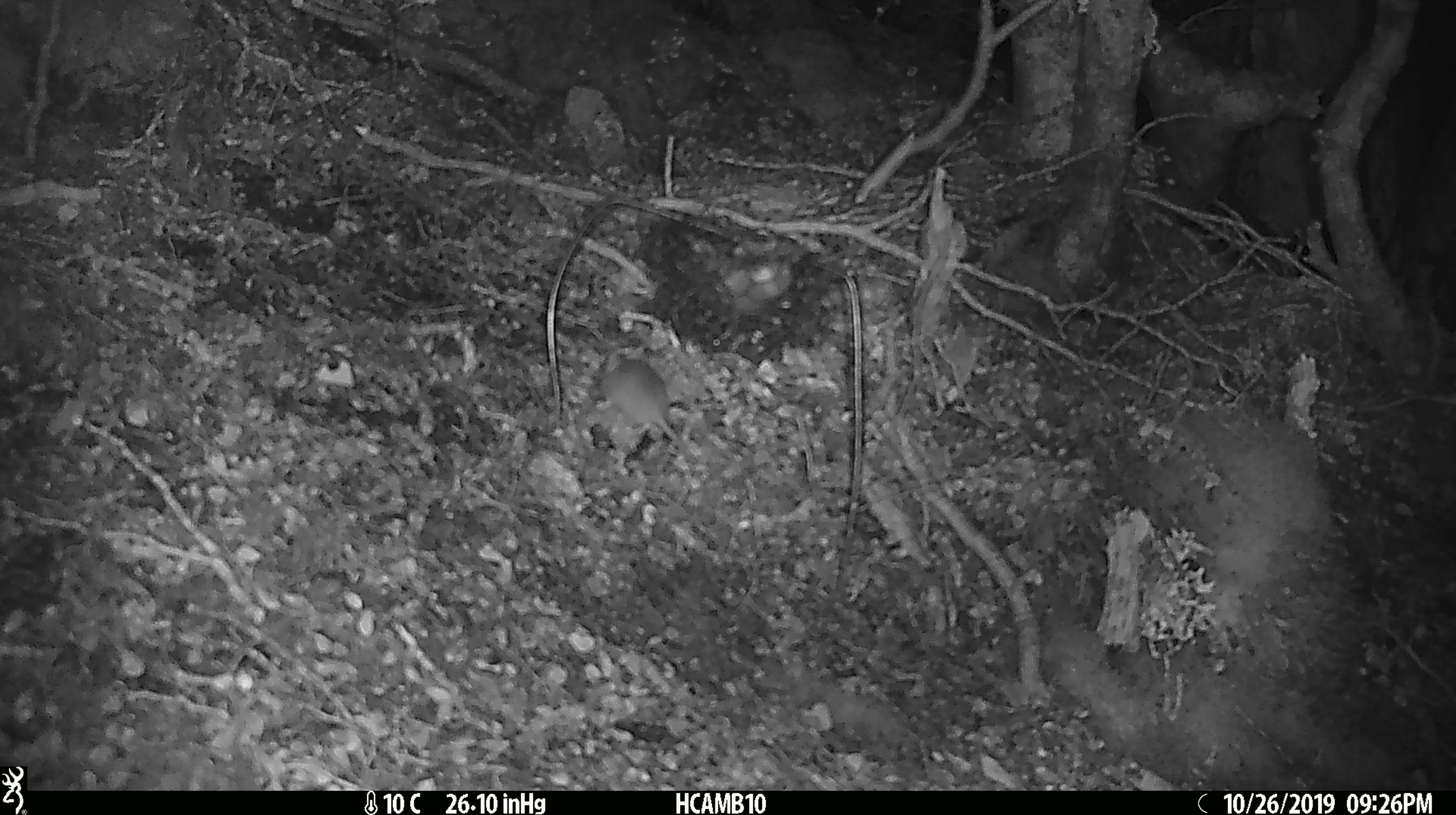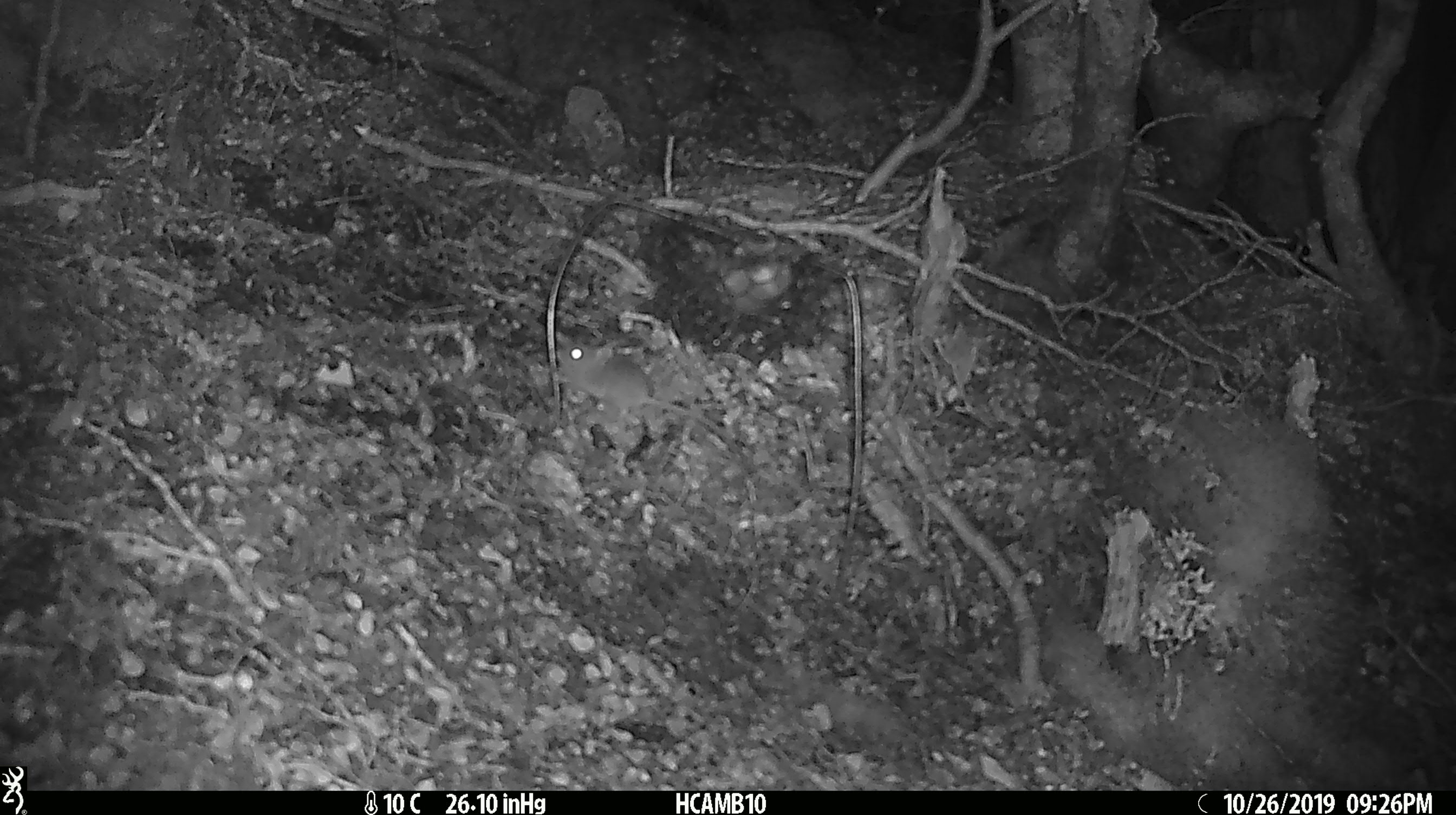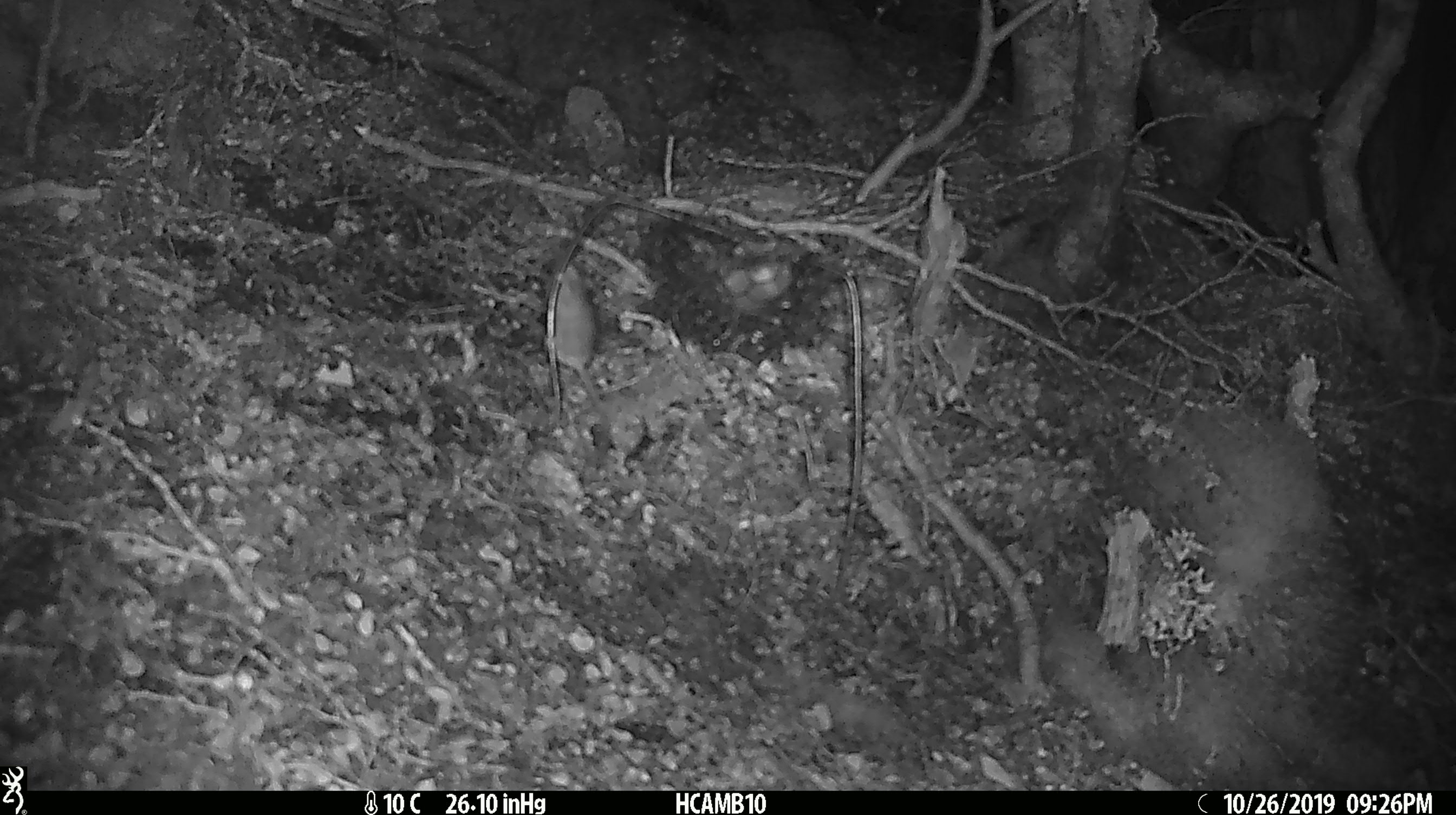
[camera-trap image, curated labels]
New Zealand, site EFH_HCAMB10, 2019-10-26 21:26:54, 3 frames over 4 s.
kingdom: Animalia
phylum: Chordata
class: Mammalia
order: Rodentia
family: Muridae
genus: Mus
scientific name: Mus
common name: mouse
Mouse (Mus).